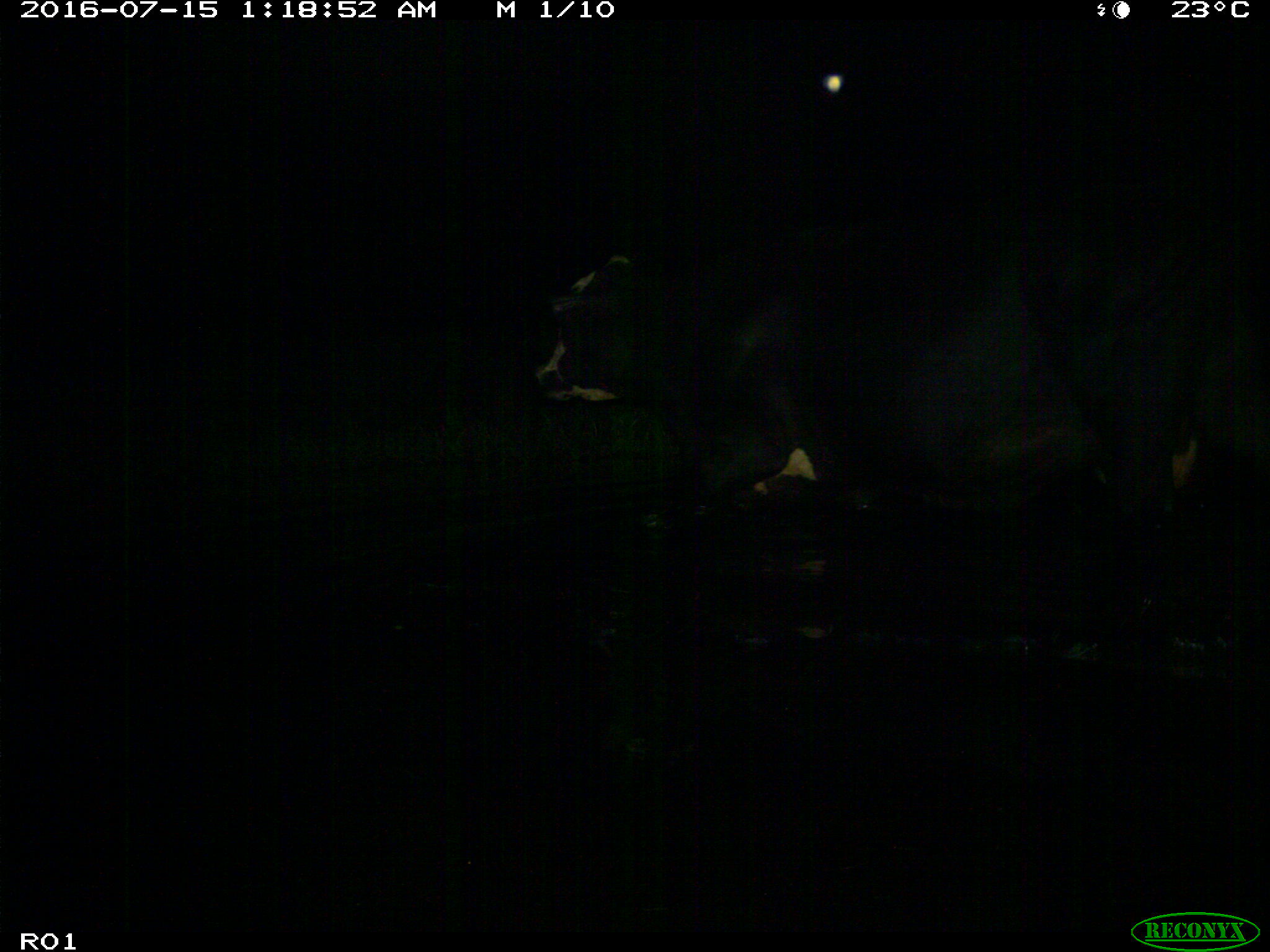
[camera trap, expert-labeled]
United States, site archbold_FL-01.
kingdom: Animalia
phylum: Chordata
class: Mammalia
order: Artiodactyla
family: Bovidae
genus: Bos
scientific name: Bos taurus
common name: domestic cow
Bos taurus (domestic cow).